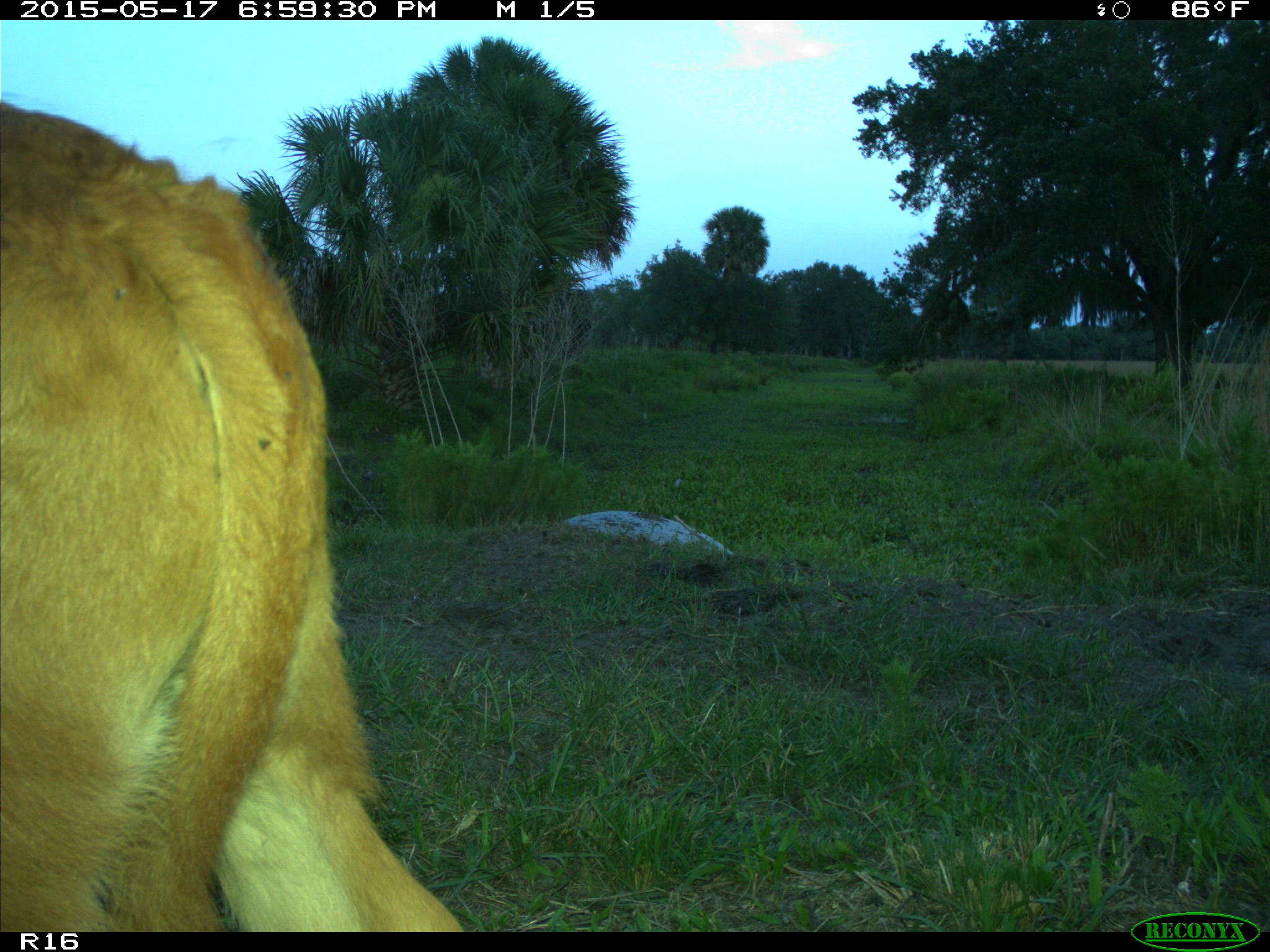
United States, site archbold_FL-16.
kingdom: Animalia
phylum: Chordata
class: Mammalia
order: Artiodactyla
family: Bovidae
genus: Bos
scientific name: Bos taurus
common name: domestic cow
Bos taurus (domestic cow).